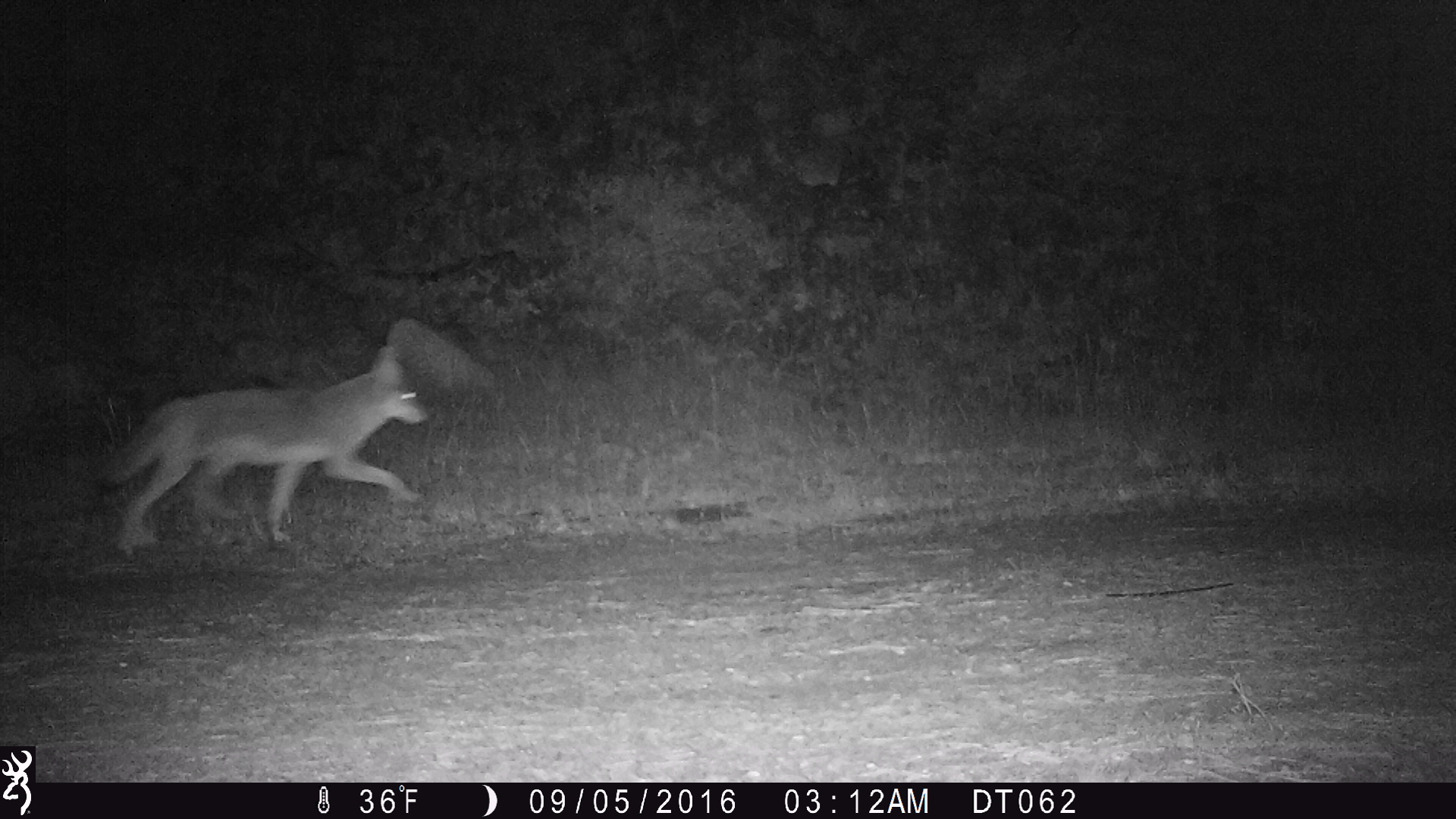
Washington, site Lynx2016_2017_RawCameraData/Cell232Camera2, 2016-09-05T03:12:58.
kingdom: Animalia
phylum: Chordata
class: Mammalia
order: Carnivora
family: Canidae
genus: Canis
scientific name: Canis latrans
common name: coyote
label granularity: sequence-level